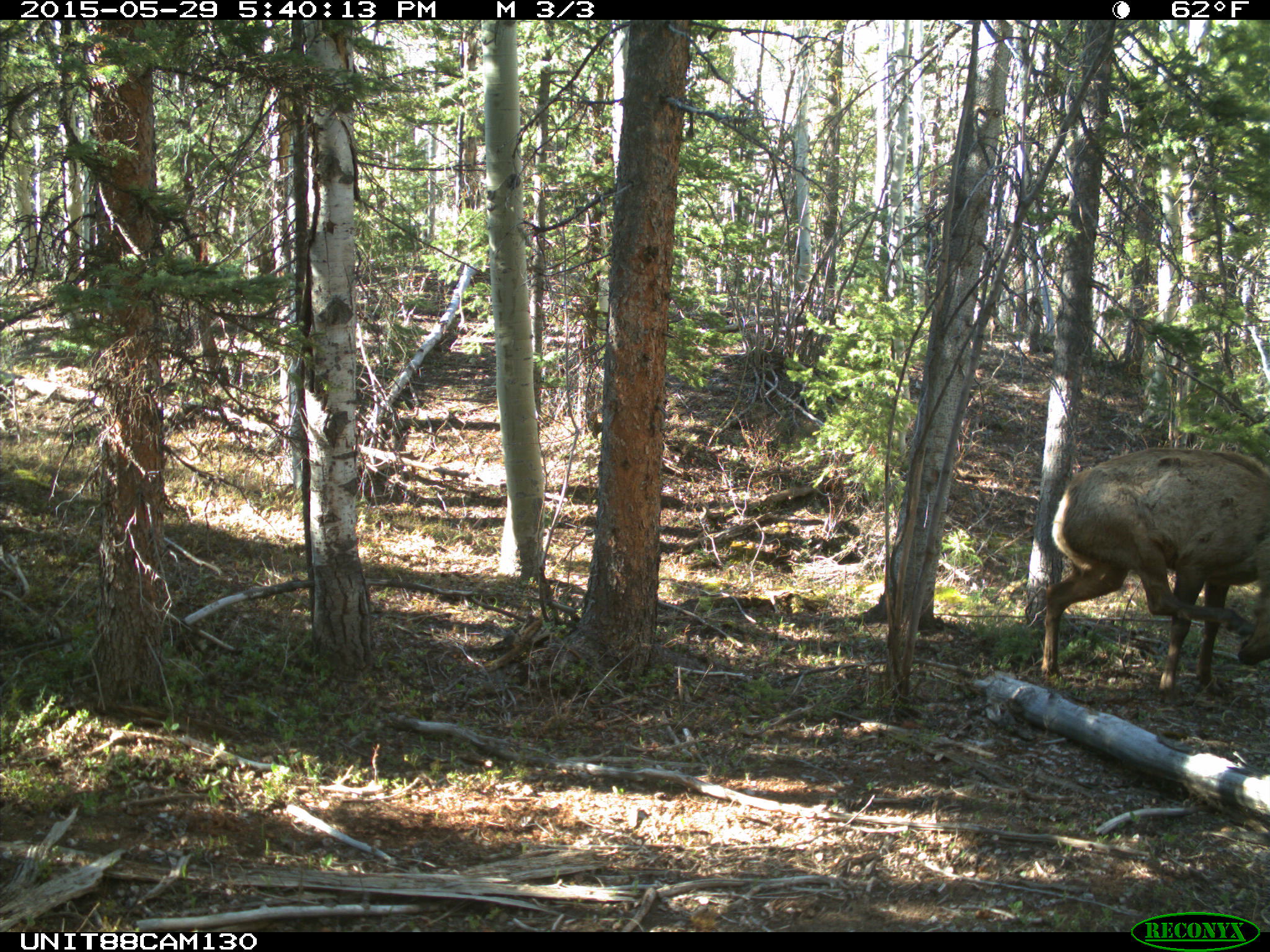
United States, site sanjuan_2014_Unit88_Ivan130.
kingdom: Animalia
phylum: Chordata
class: Mammalia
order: Artiodactyla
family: Cervidae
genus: Cervus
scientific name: Cervus elaphus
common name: red deer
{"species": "Cervus elaphus (red deer)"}